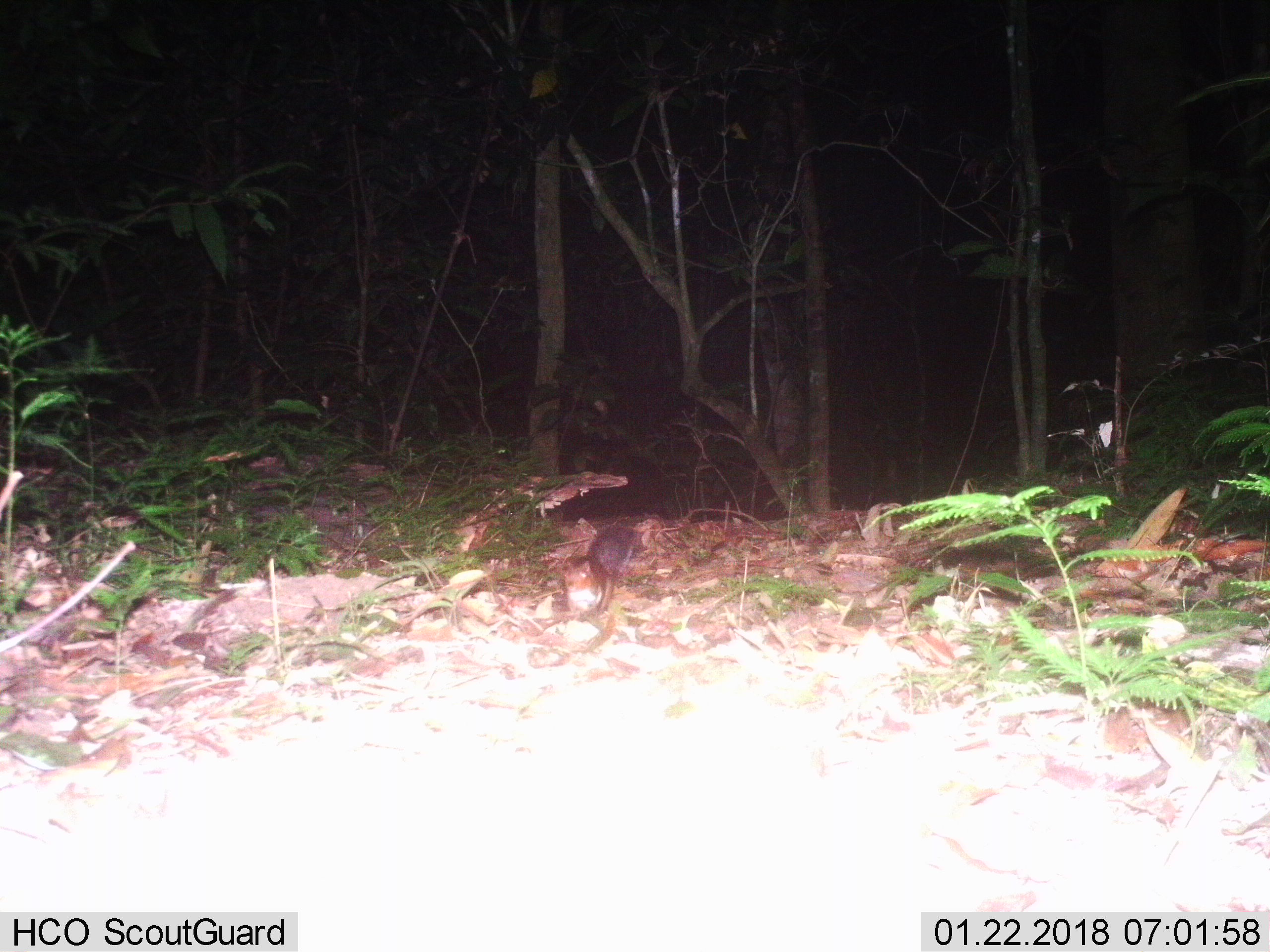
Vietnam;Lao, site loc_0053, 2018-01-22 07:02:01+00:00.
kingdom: Animalia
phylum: Chordata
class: Mammalia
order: Rodentia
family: Sciuridae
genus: Dremomys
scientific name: Dremomys rufigenis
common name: red-cheeked squirrel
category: red cheeked squirrel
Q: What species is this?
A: Red cheeked squirrel (red-cheeked squirrel) (Dremomys rufigenis).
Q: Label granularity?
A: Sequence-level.